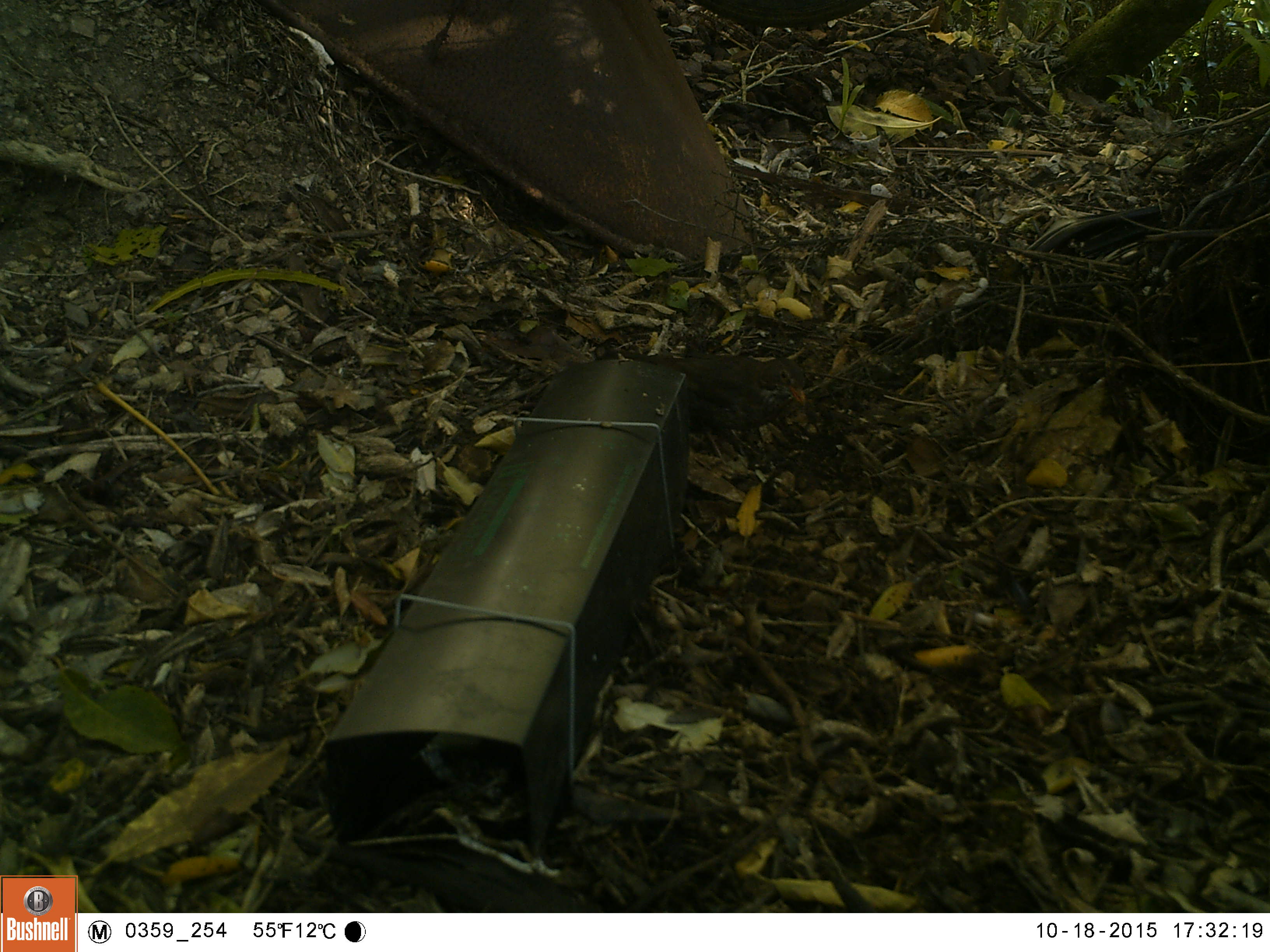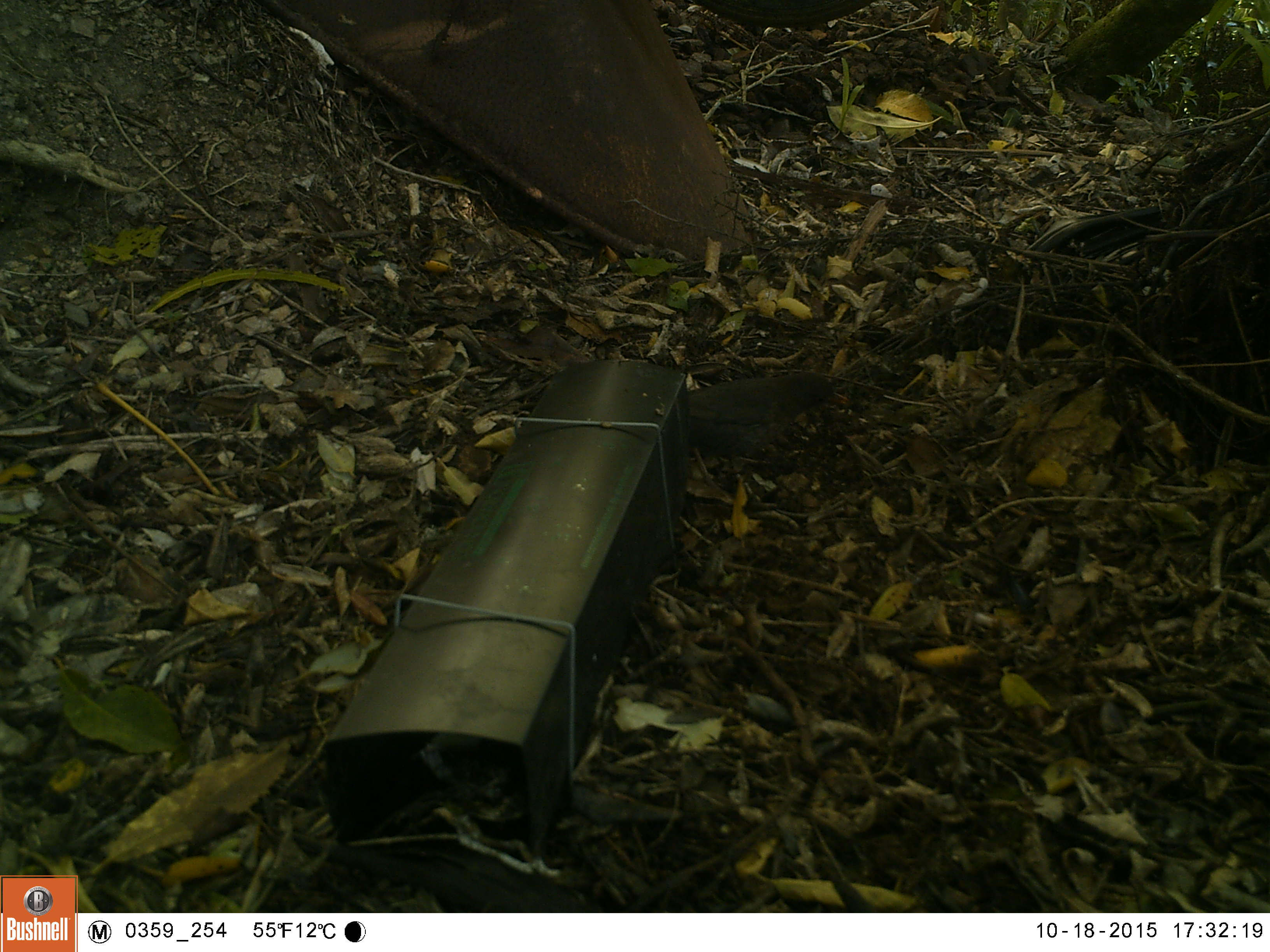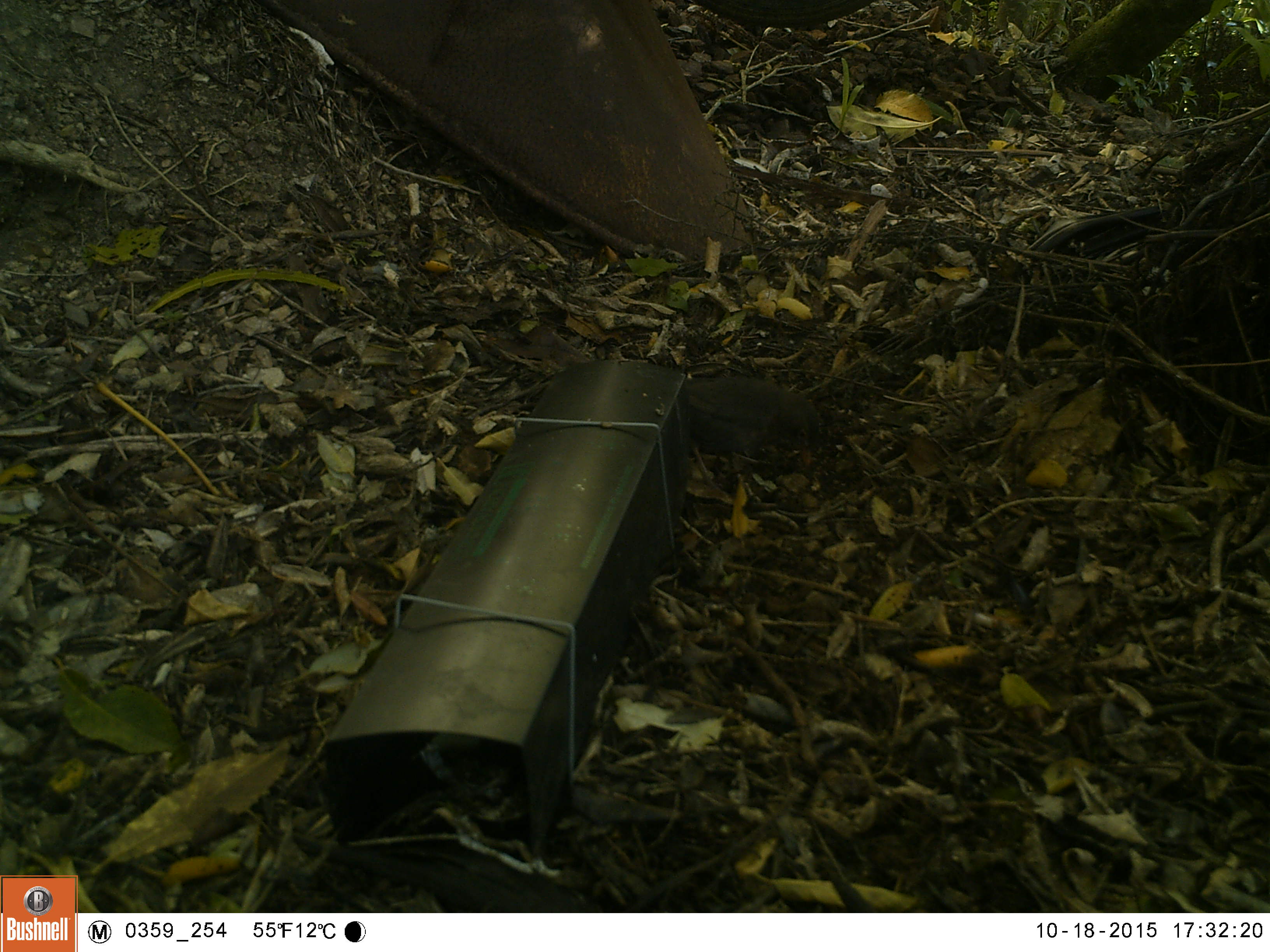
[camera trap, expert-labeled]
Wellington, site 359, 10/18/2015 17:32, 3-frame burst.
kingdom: Animalia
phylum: Chordata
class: Aves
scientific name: Aves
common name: bird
Bird (Aves).